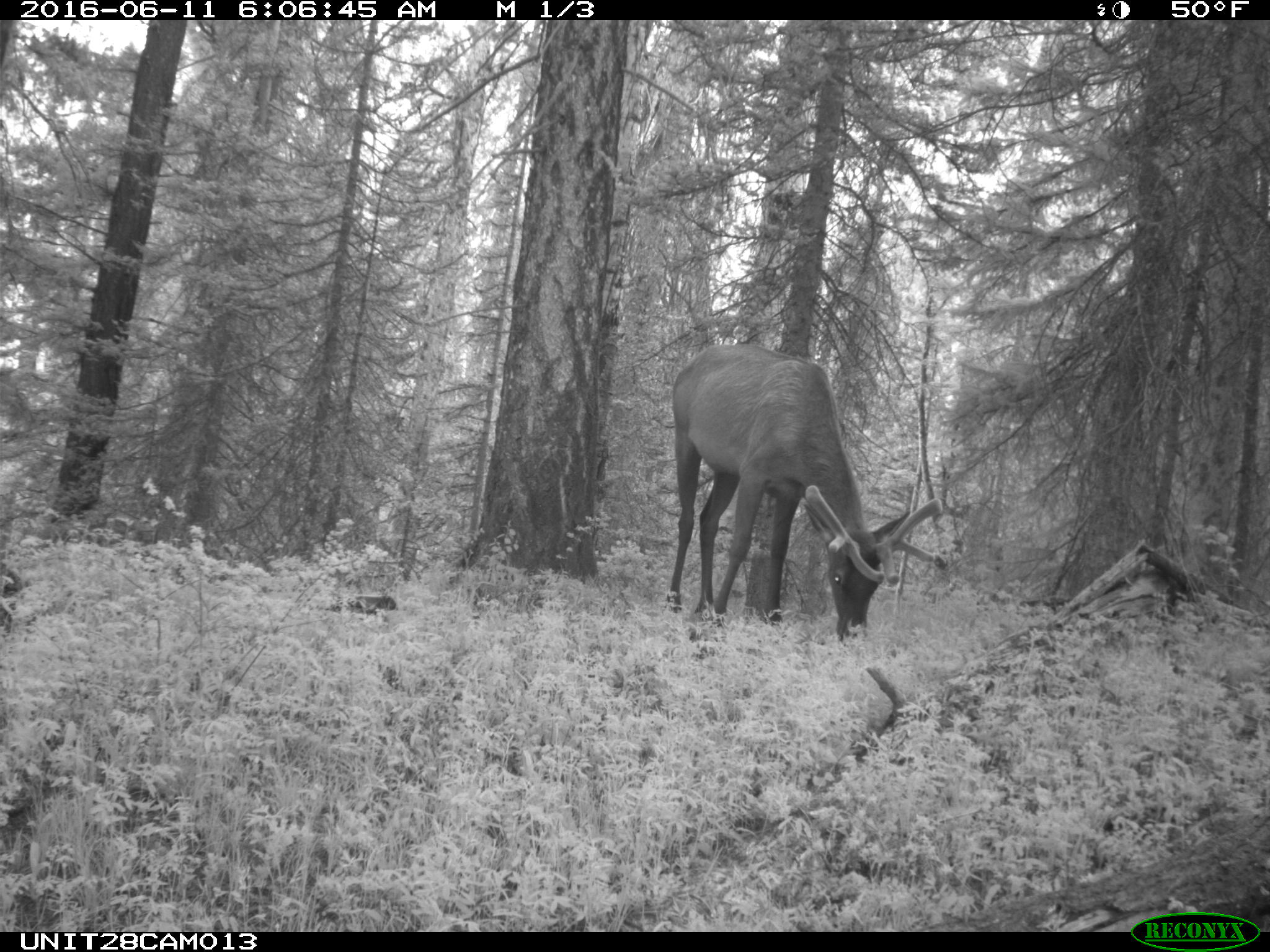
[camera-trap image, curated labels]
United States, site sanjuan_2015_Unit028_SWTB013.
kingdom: Animalia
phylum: Chordata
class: Mammalia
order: Artiodactyla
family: Cervidae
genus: Cervus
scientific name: Cervus elaphus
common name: red deer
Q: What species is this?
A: Cervus elaphus (red deer).